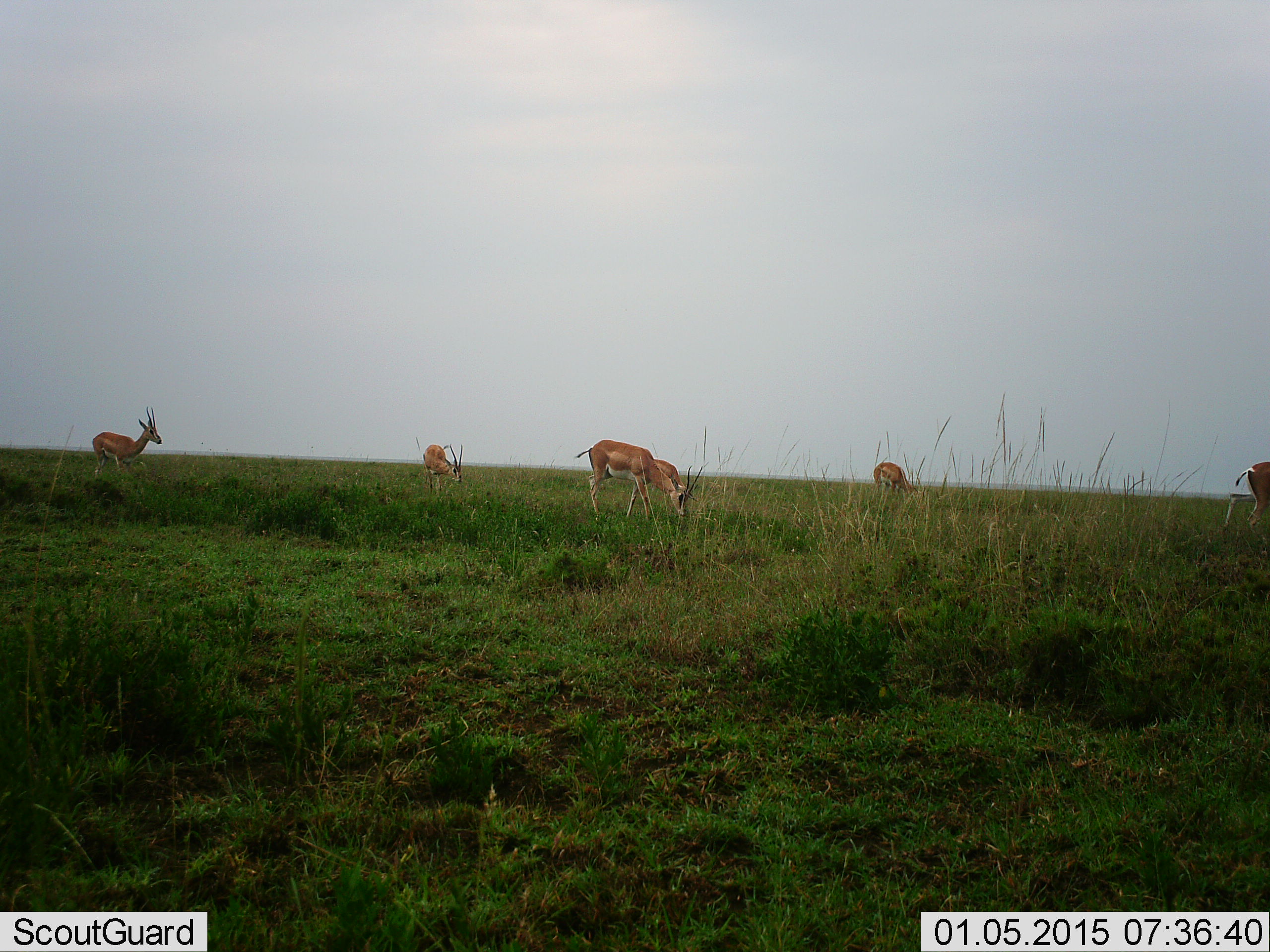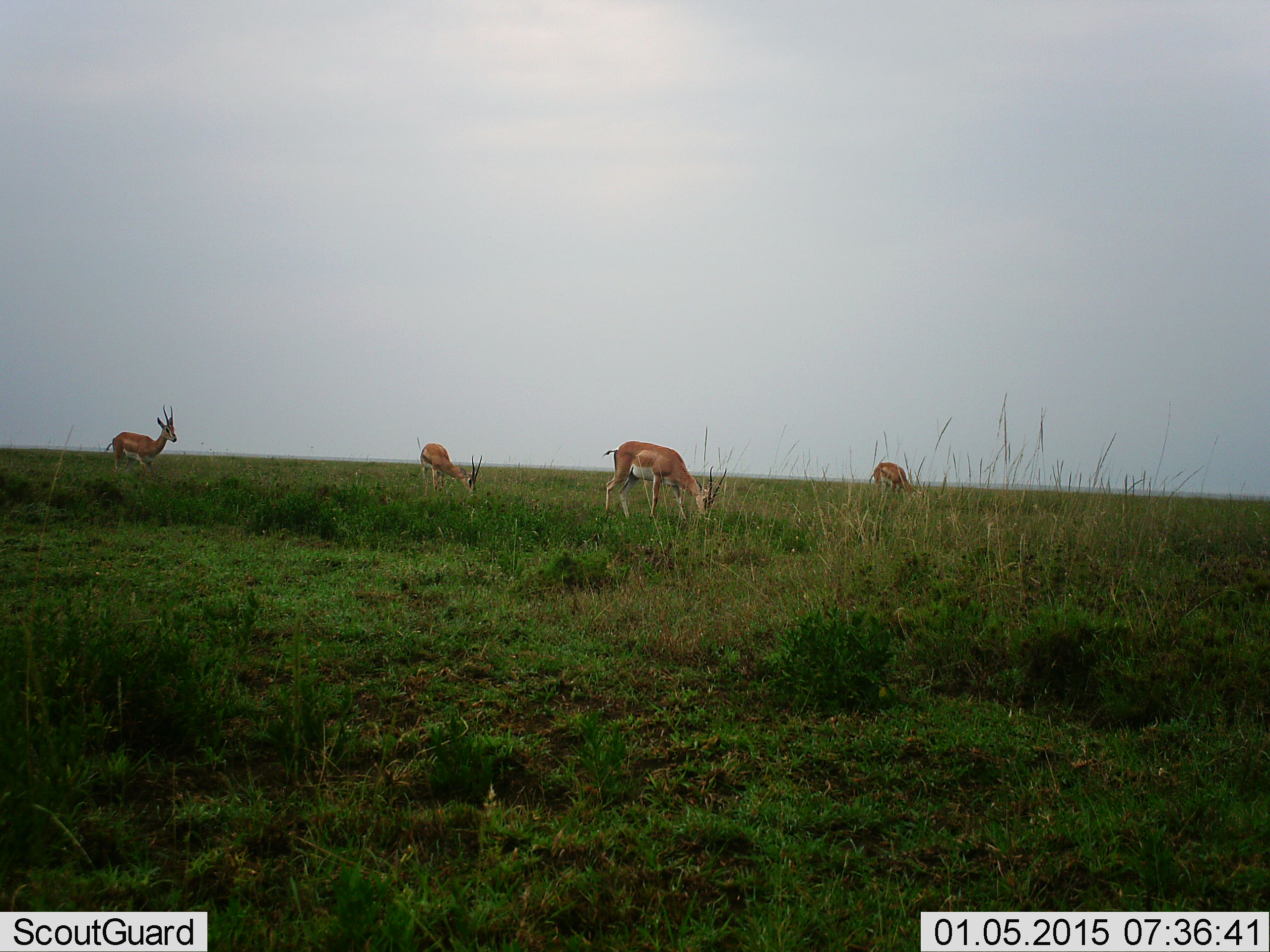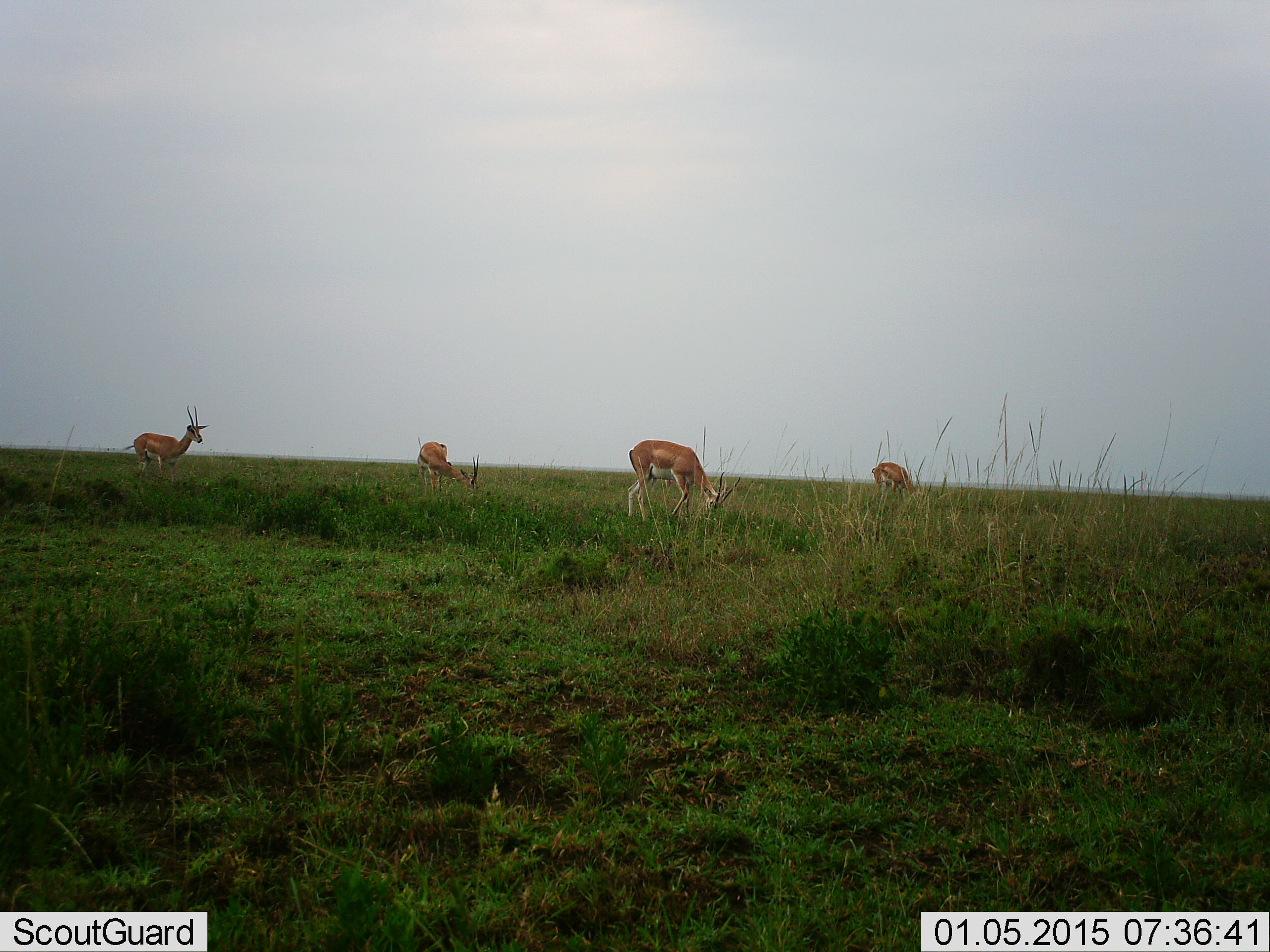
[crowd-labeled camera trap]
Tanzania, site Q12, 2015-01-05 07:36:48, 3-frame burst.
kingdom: Animalia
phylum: Chordata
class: Mammalia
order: Artiodactyla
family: Bovidae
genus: Nanger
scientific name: Nanger granti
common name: grant's gazelle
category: gazellegrants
Gazellegrants (grant's gazelle) (Nanger granti), count 5. Behavior (volunteer vote fractions): standing 18%, resting 0%, moving 36%, interacting 0%. Young present (vote fraction): 0%. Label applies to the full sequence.